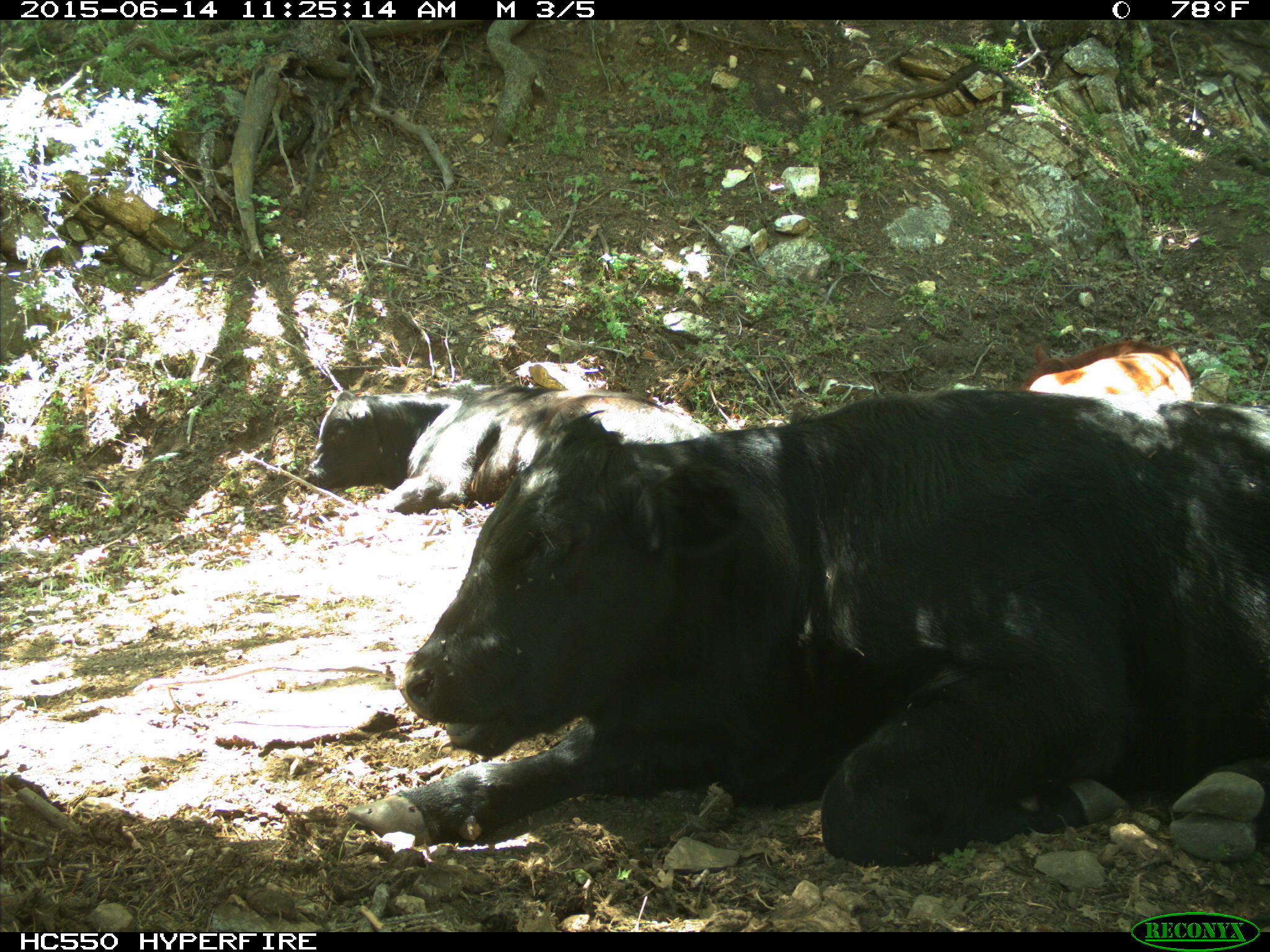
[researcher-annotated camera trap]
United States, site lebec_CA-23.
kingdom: Animalia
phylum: Chordata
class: Mammalia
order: Artiodactyla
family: Bovidae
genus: Bos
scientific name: Bos taurus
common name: domestic cow